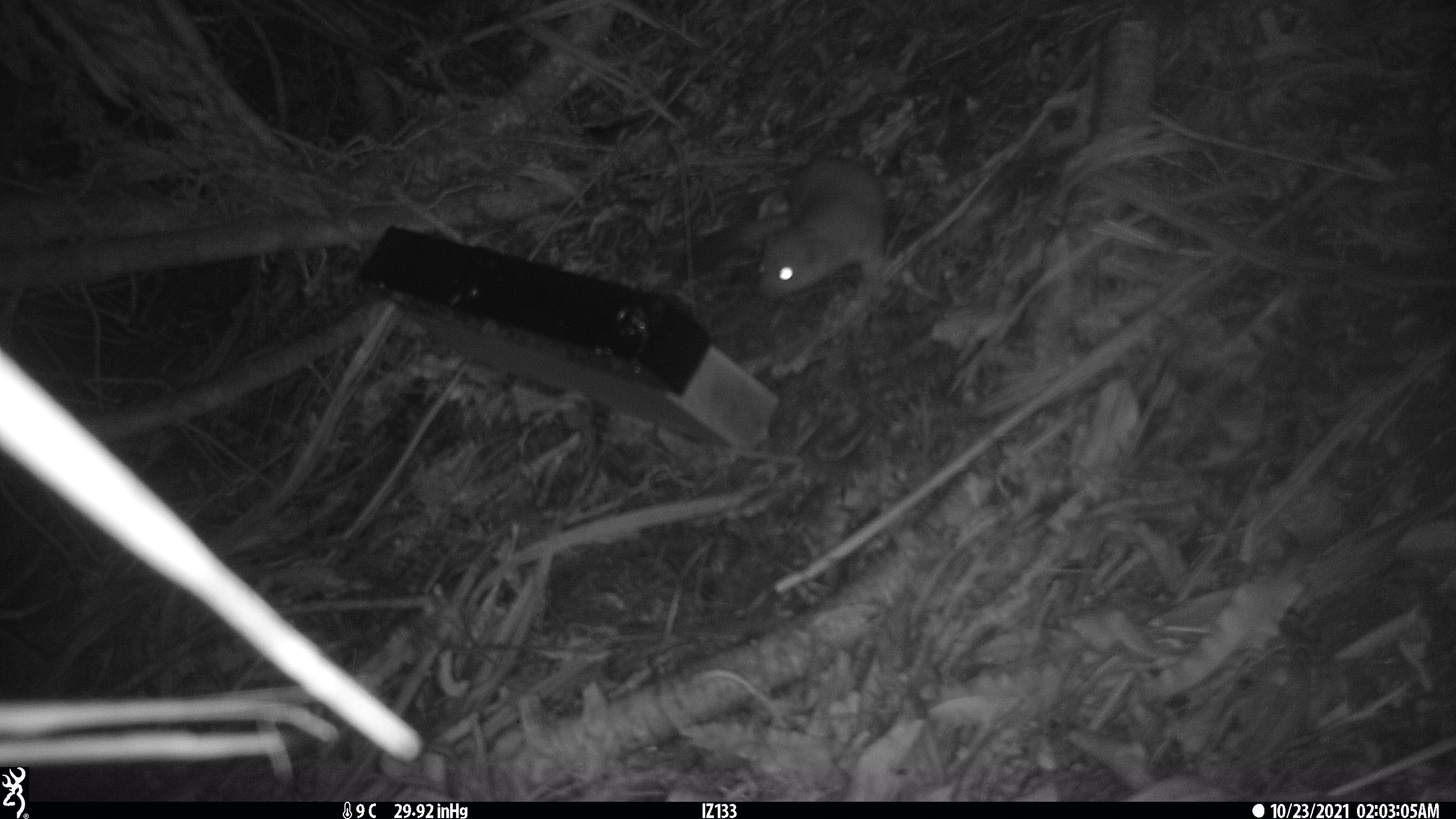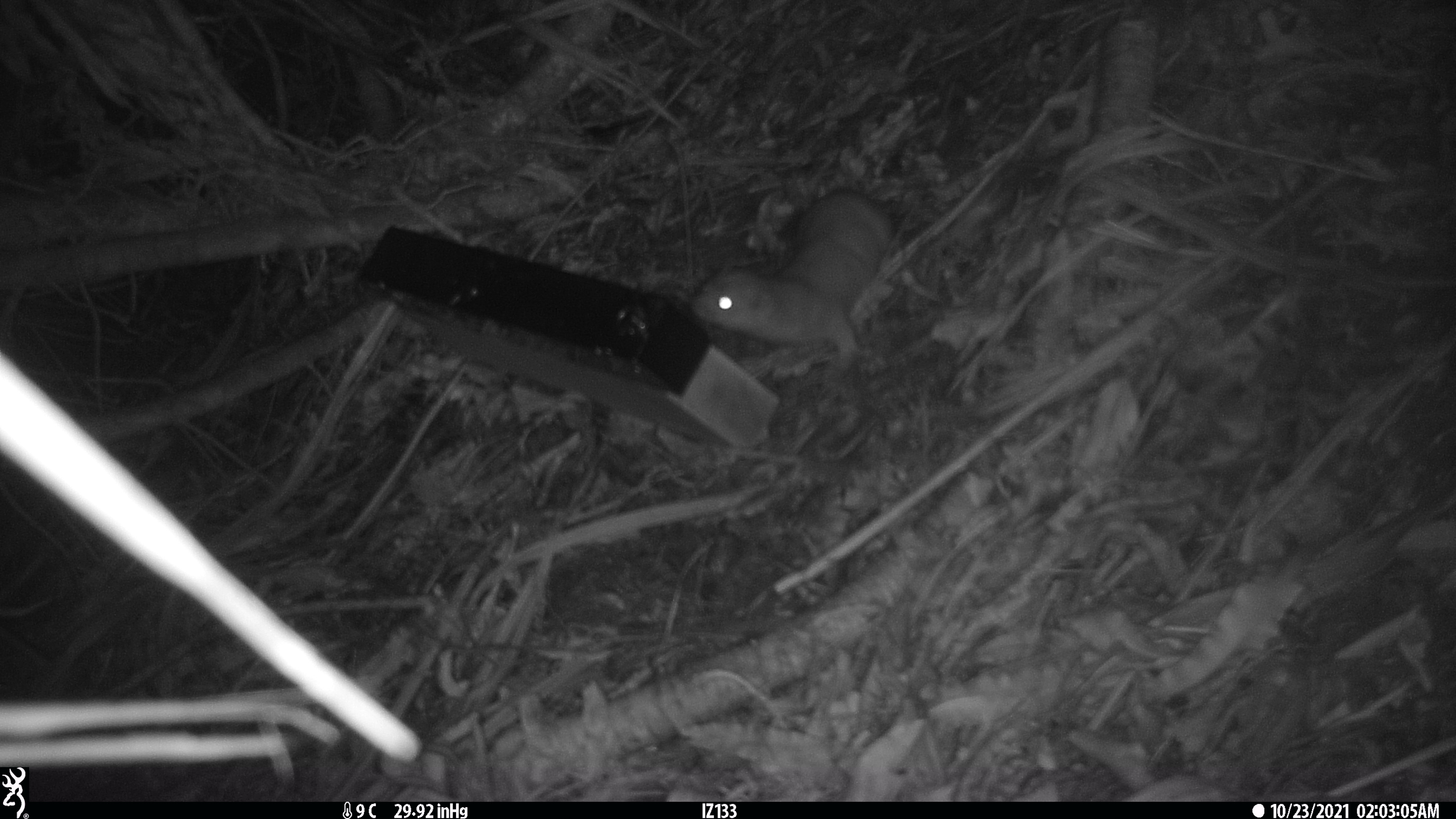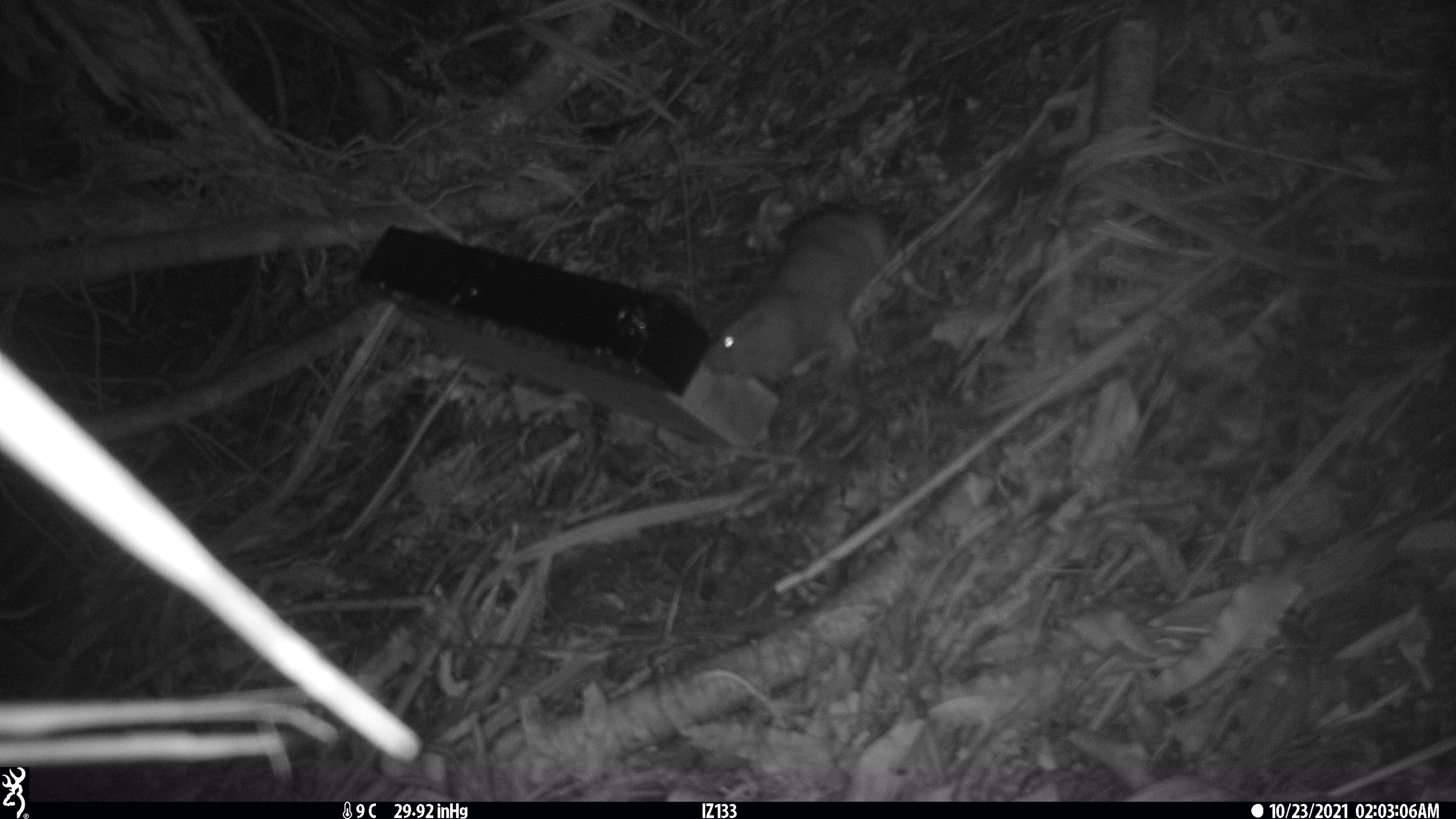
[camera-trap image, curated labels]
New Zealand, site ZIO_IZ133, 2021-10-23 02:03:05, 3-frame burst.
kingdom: Animalia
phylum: Chordata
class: Mammalia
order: Carnivora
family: Mustelidae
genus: Mustela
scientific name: Mustela erminea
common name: stoat